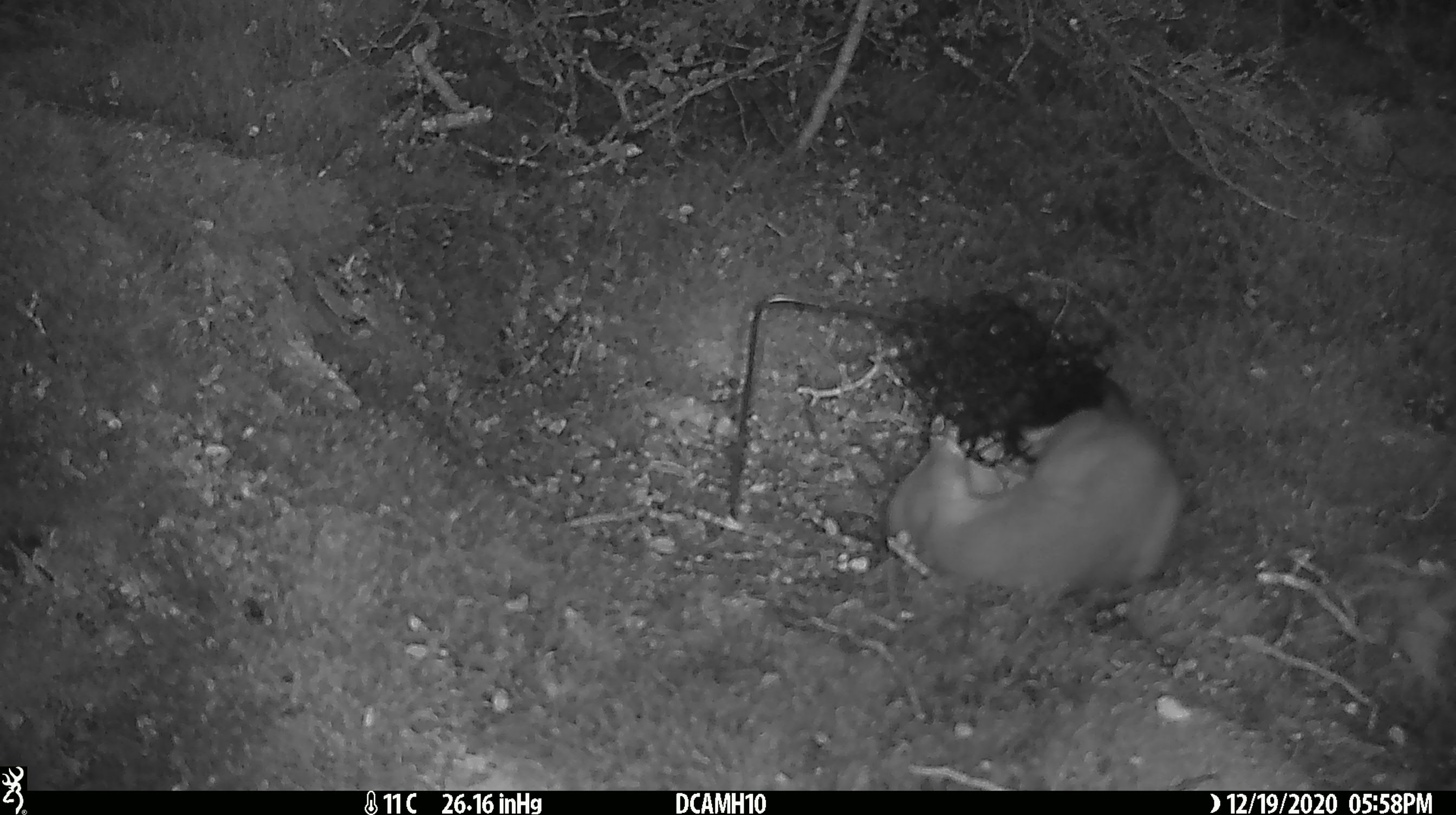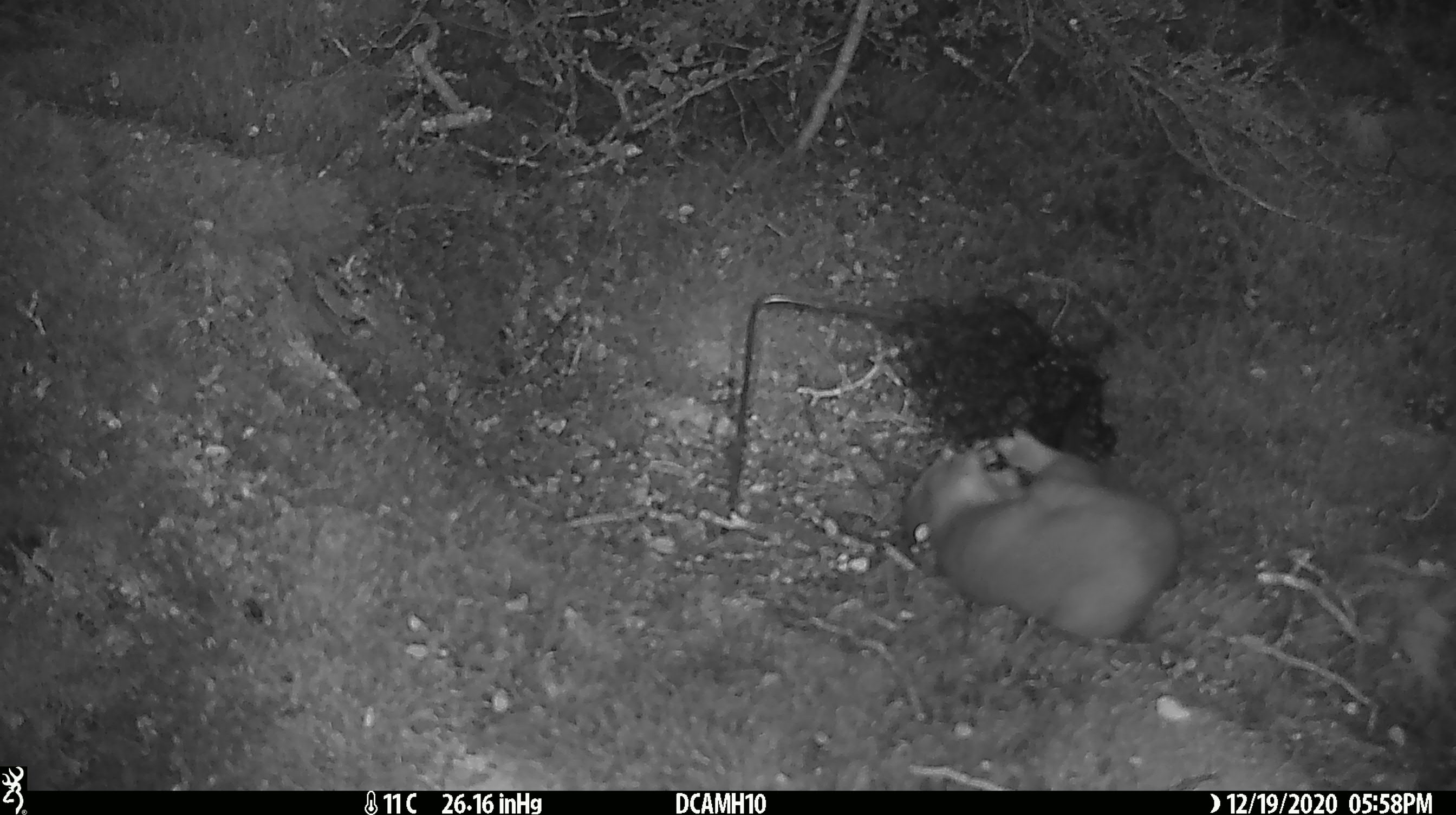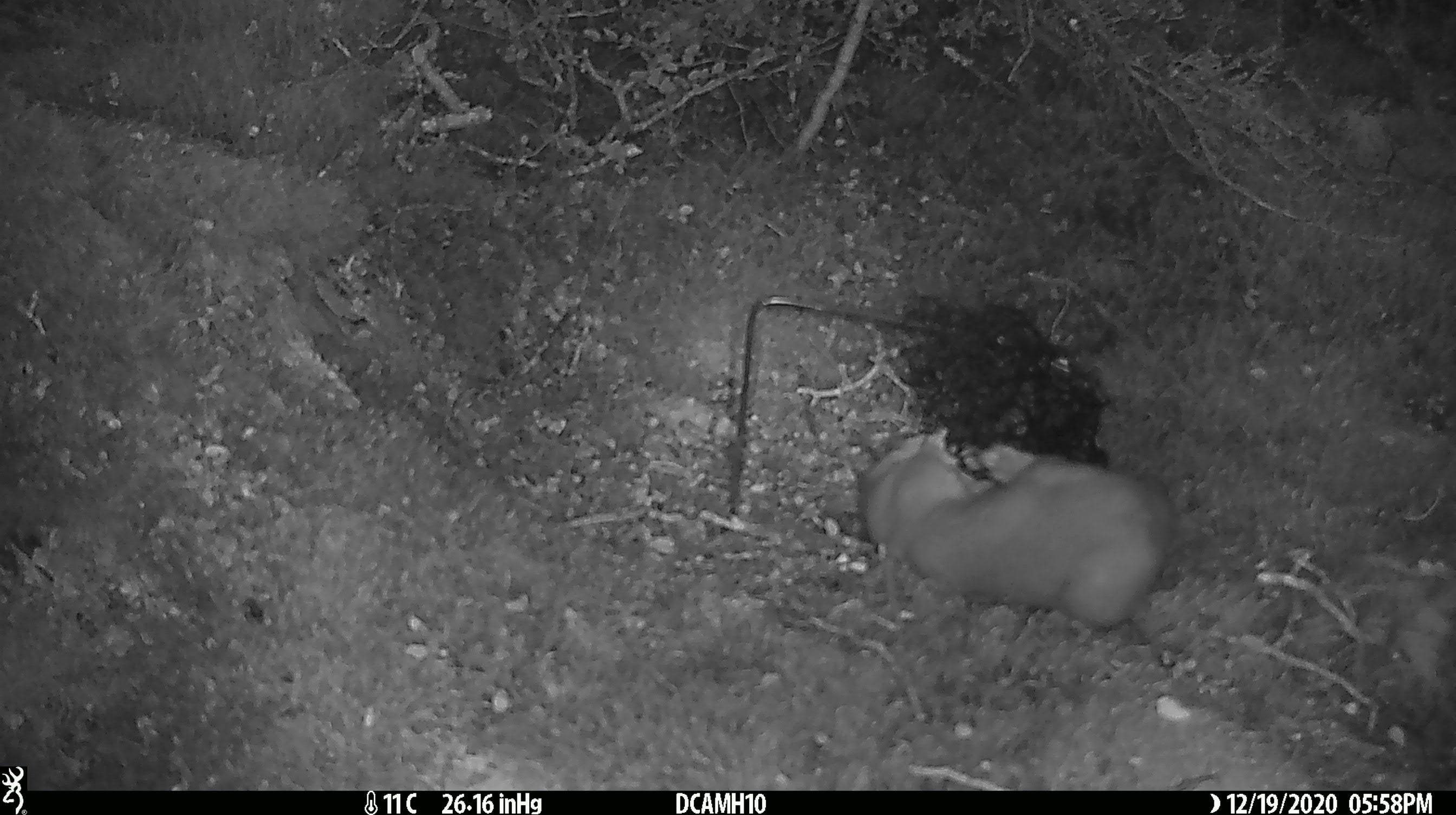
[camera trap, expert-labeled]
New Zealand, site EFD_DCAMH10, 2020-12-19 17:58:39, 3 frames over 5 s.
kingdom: Animalia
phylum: Chordata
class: Mammalia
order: Carnivora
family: Mustelidae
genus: Mustela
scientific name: Mustela erminea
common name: stoat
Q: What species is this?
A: Stoat (Mustela erminea).